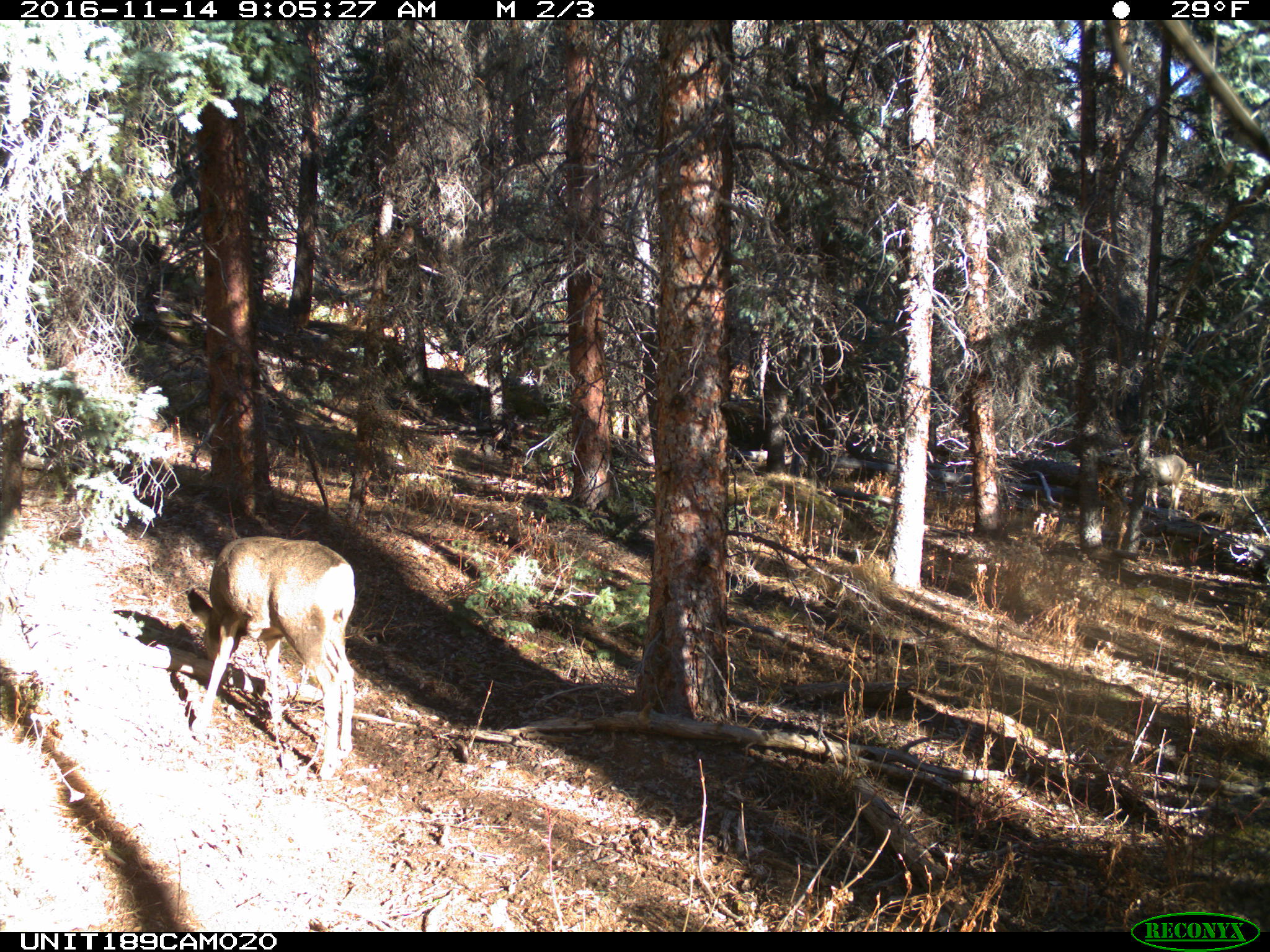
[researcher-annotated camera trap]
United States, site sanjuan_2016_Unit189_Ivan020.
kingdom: Animalia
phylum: Chordata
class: Mammalia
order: Artiodactyla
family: Cervidae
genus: Odocoileus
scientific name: Odocoileus hemionus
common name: mule deer